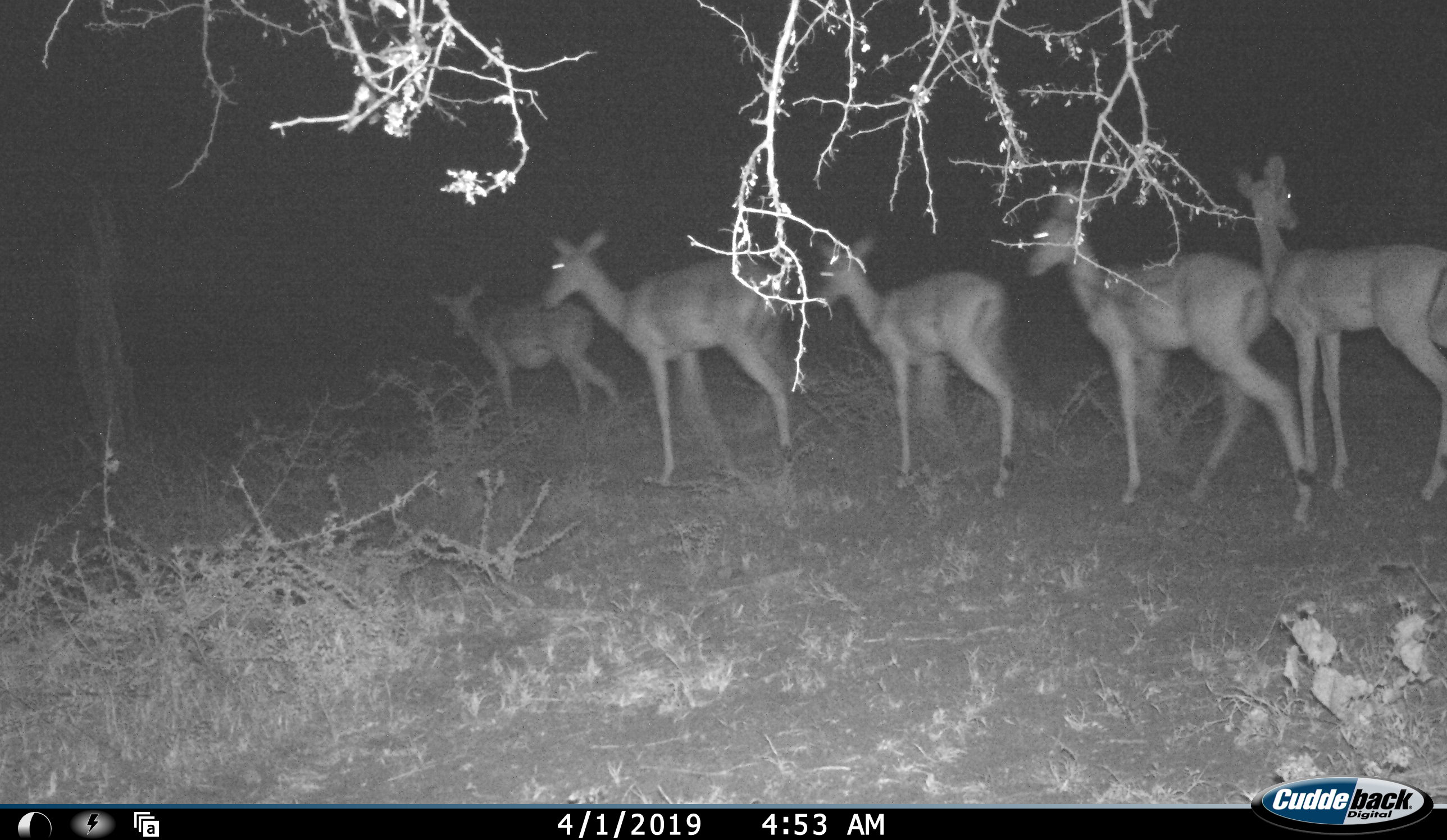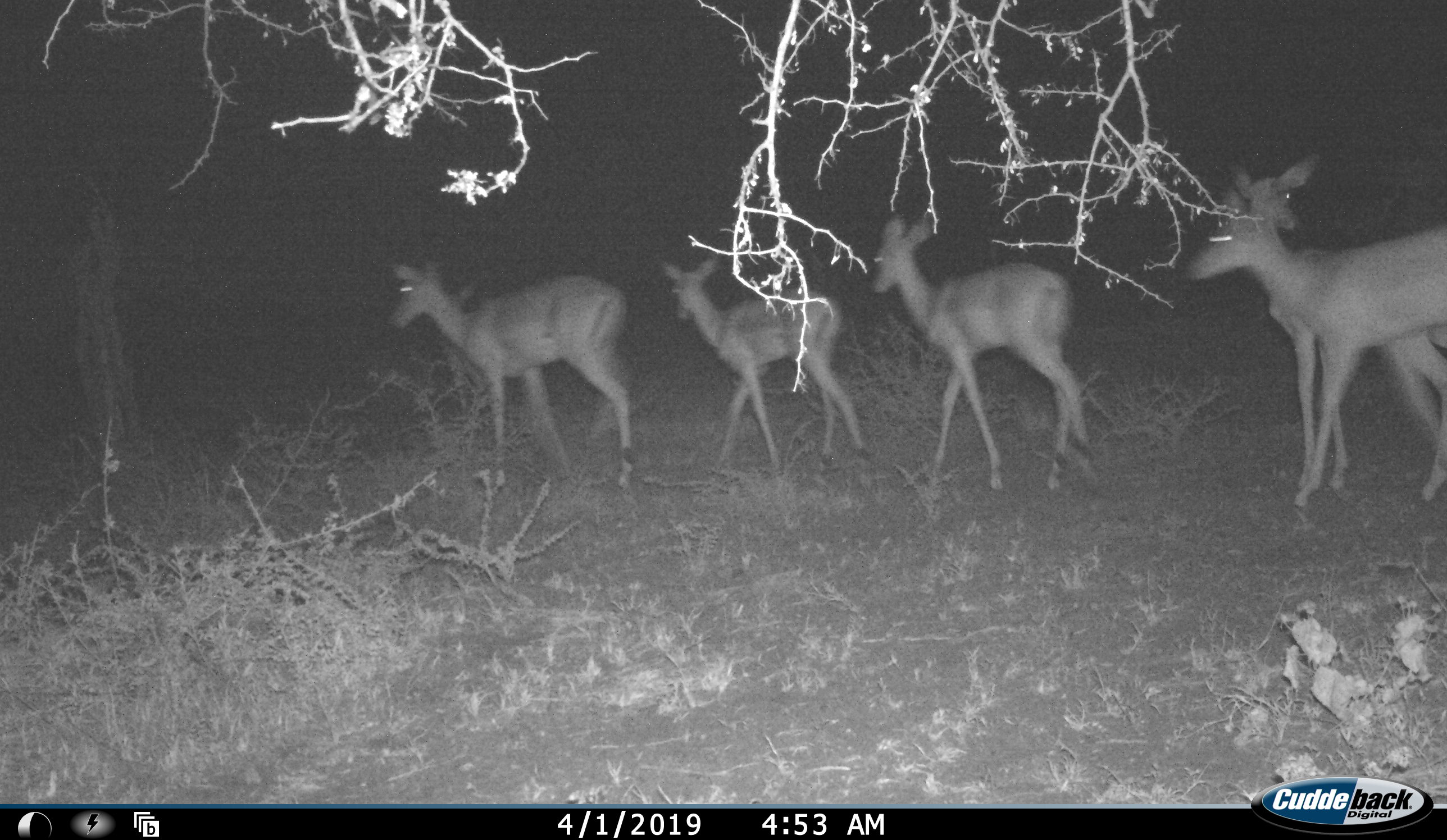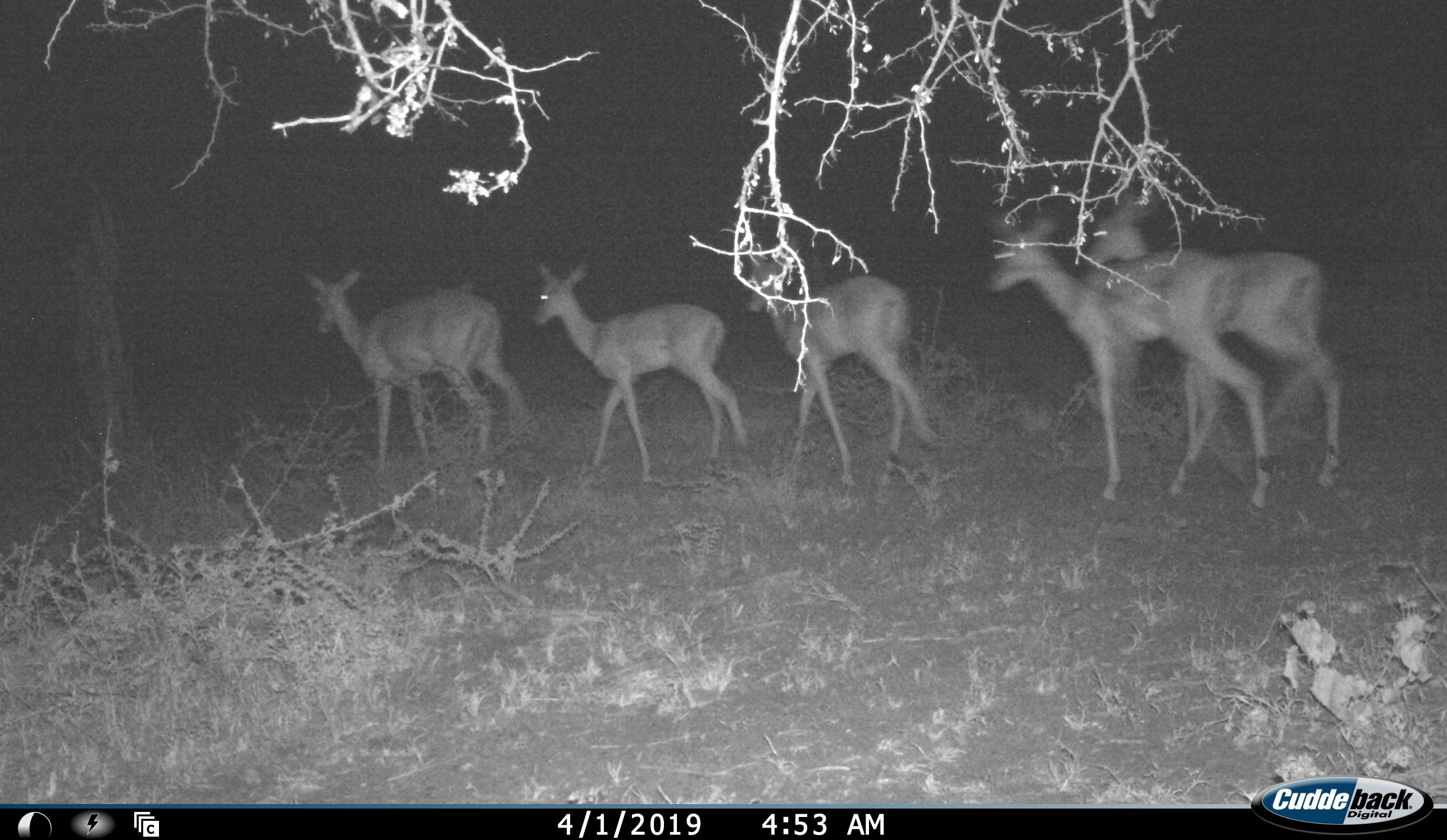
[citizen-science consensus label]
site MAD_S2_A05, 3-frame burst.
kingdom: Animalia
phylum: Chordata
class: Mammalia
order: Artiodactyla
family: Bovidae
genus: Aepyceros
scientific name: Aepyceros melampus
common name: impala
Impala (Aepyceros melampus), count 5. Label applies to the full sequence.